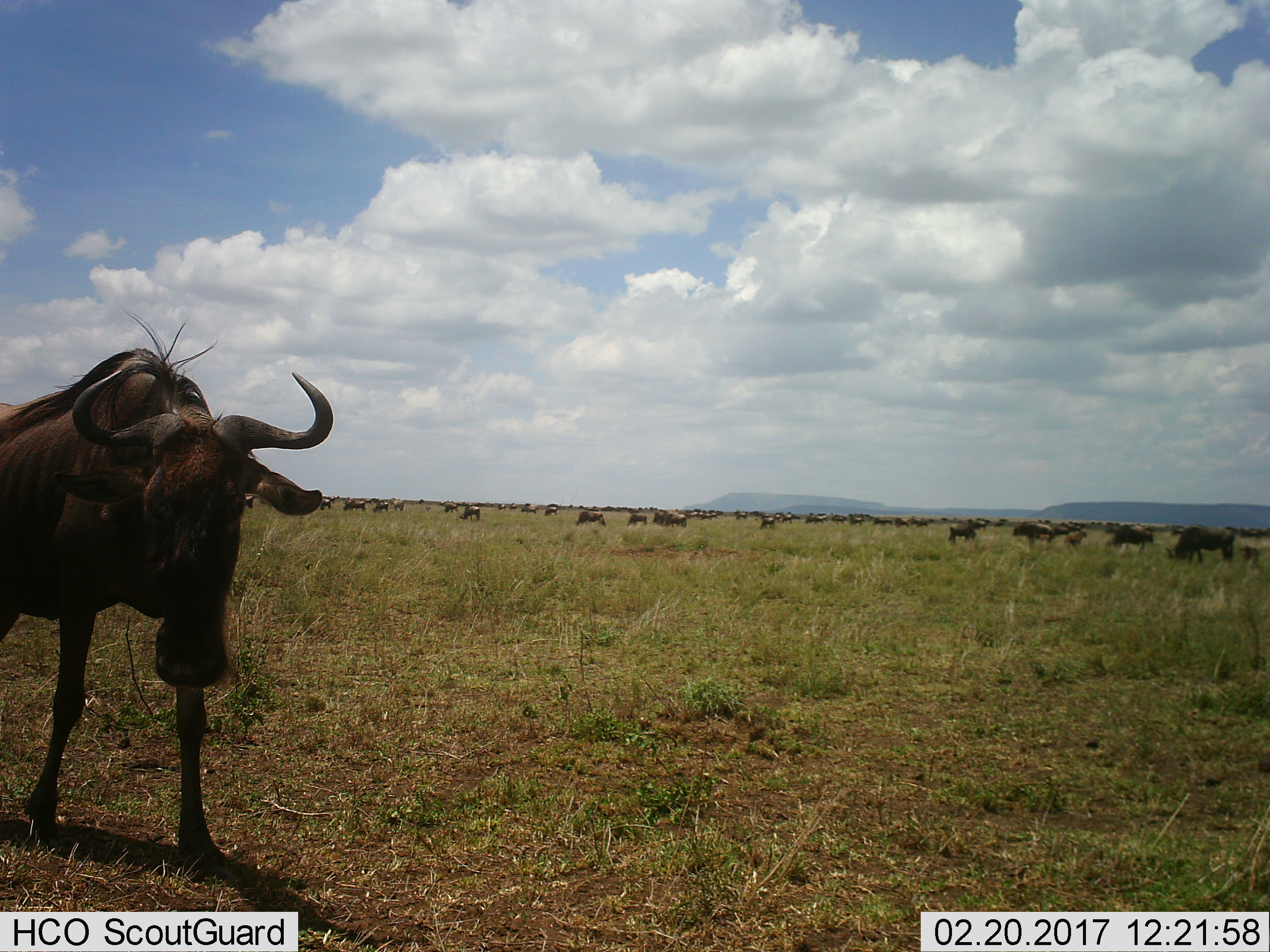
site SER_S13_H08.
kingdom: Animalia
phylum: Chordata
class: Mammalia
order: Artiodactyla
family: Bovidae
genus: Connochaetes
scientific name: Connochaetes taurinus taurinus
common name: blue wildebeest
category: wildebeestblue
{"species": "wildebeestblue (blue wildebeest) (Connochaetes taurinus taurinus)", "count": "11-50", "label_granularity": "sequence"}